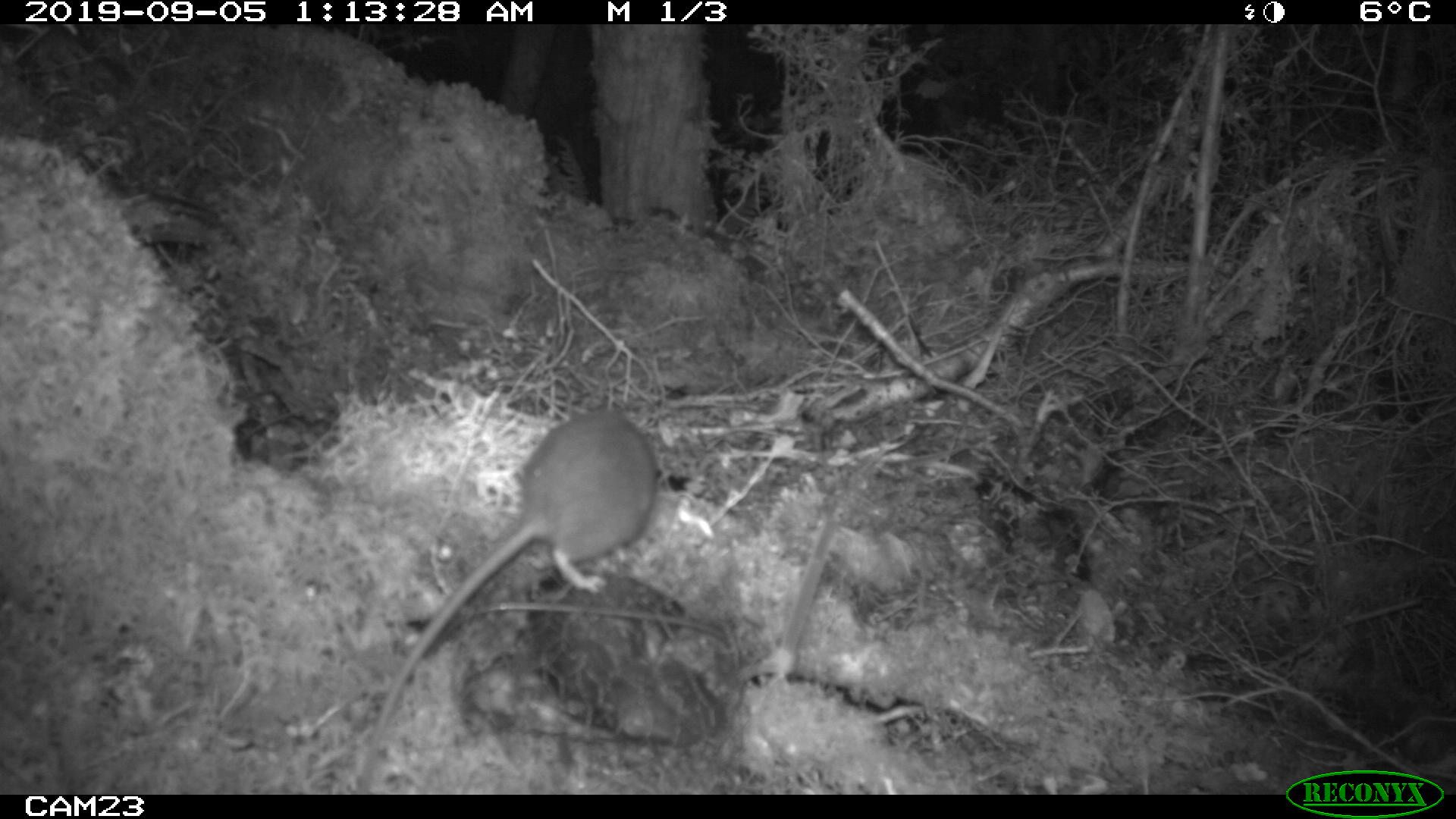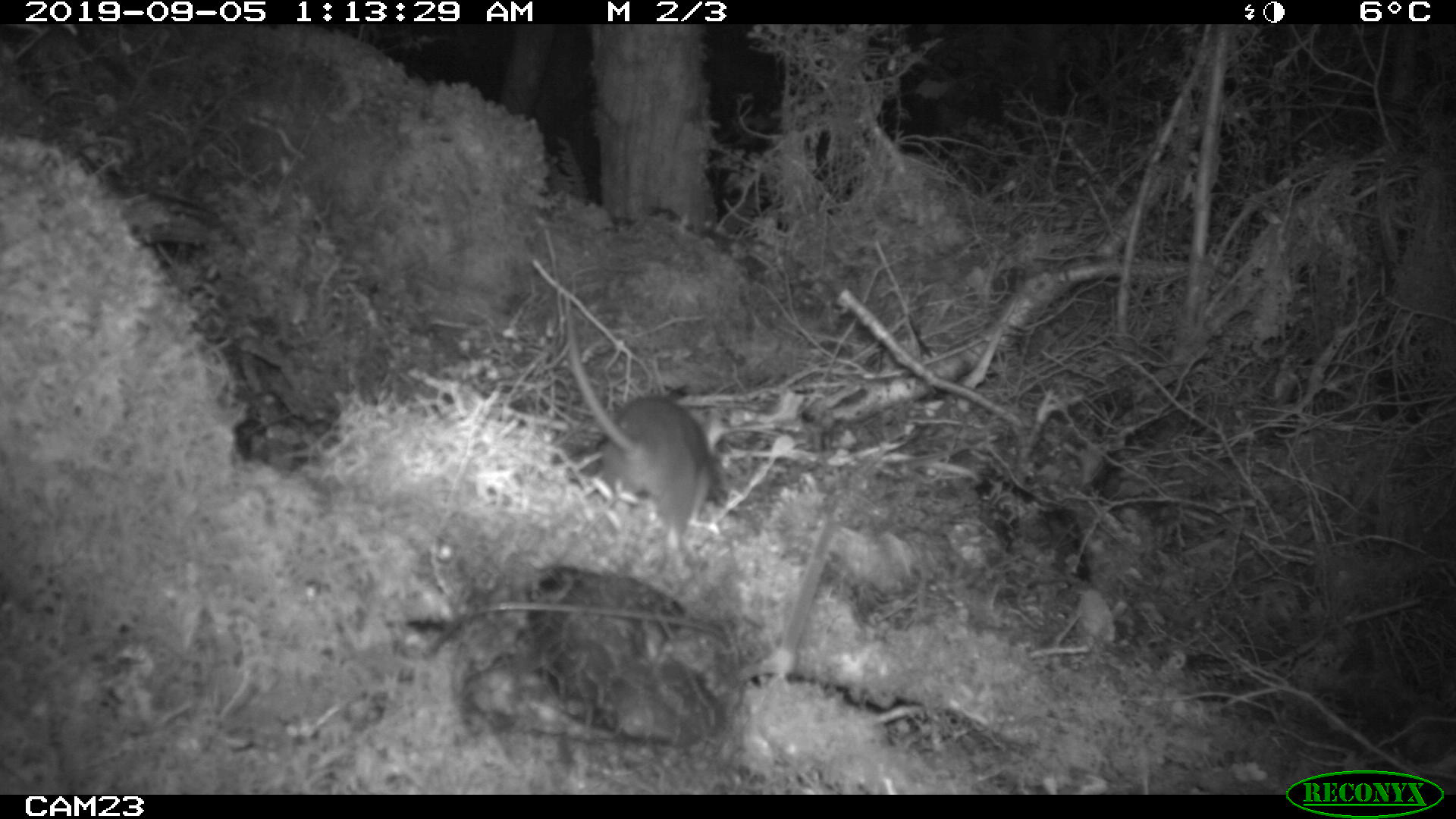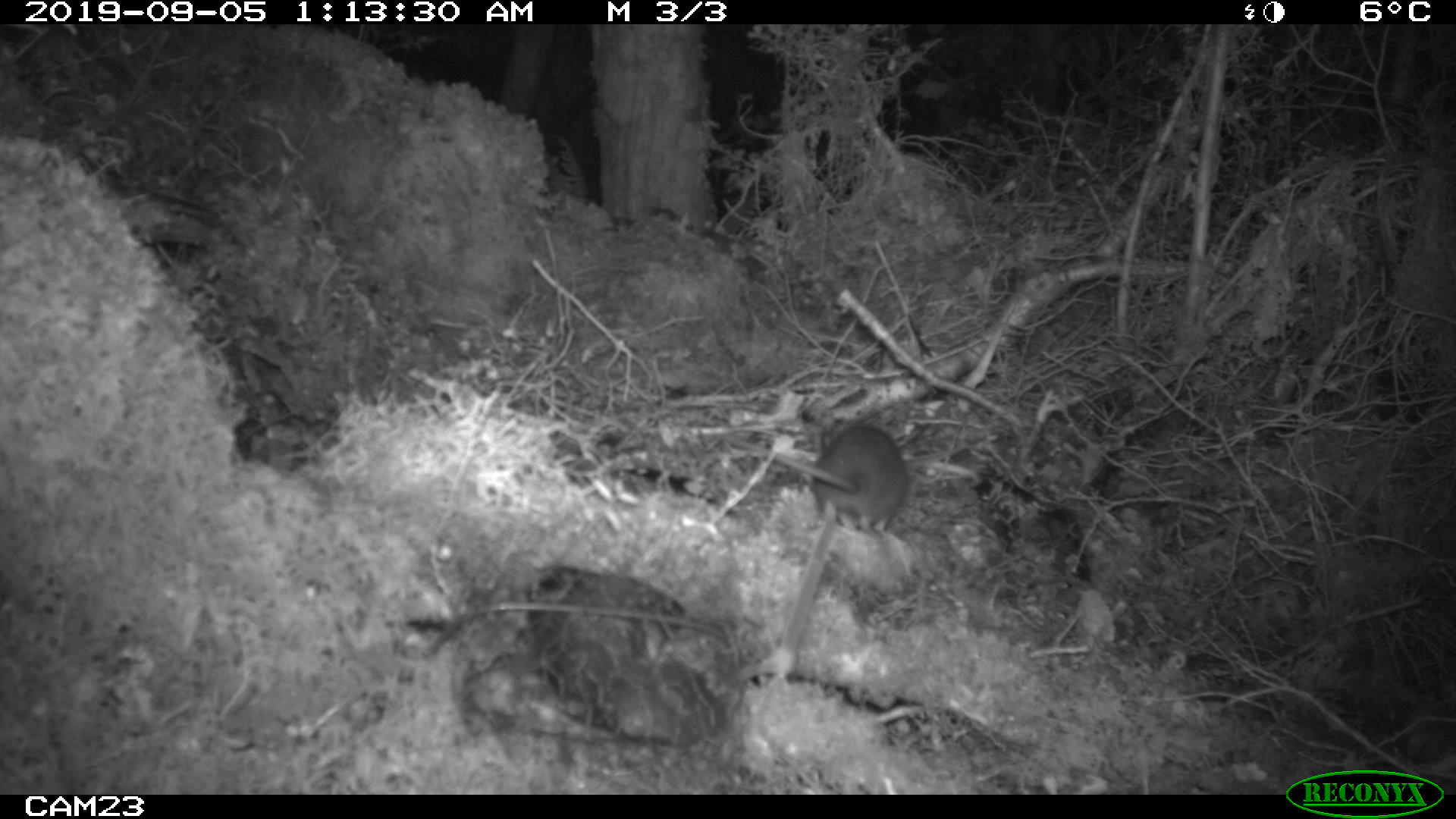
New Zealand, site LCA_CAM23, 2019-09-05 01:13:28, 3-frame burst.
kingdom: Animalia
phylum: Chordata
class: Mammalia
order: Rodentia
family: Muridae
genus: Rattus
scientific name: Rattus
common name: rat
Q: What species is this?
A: Rat (Rattus).